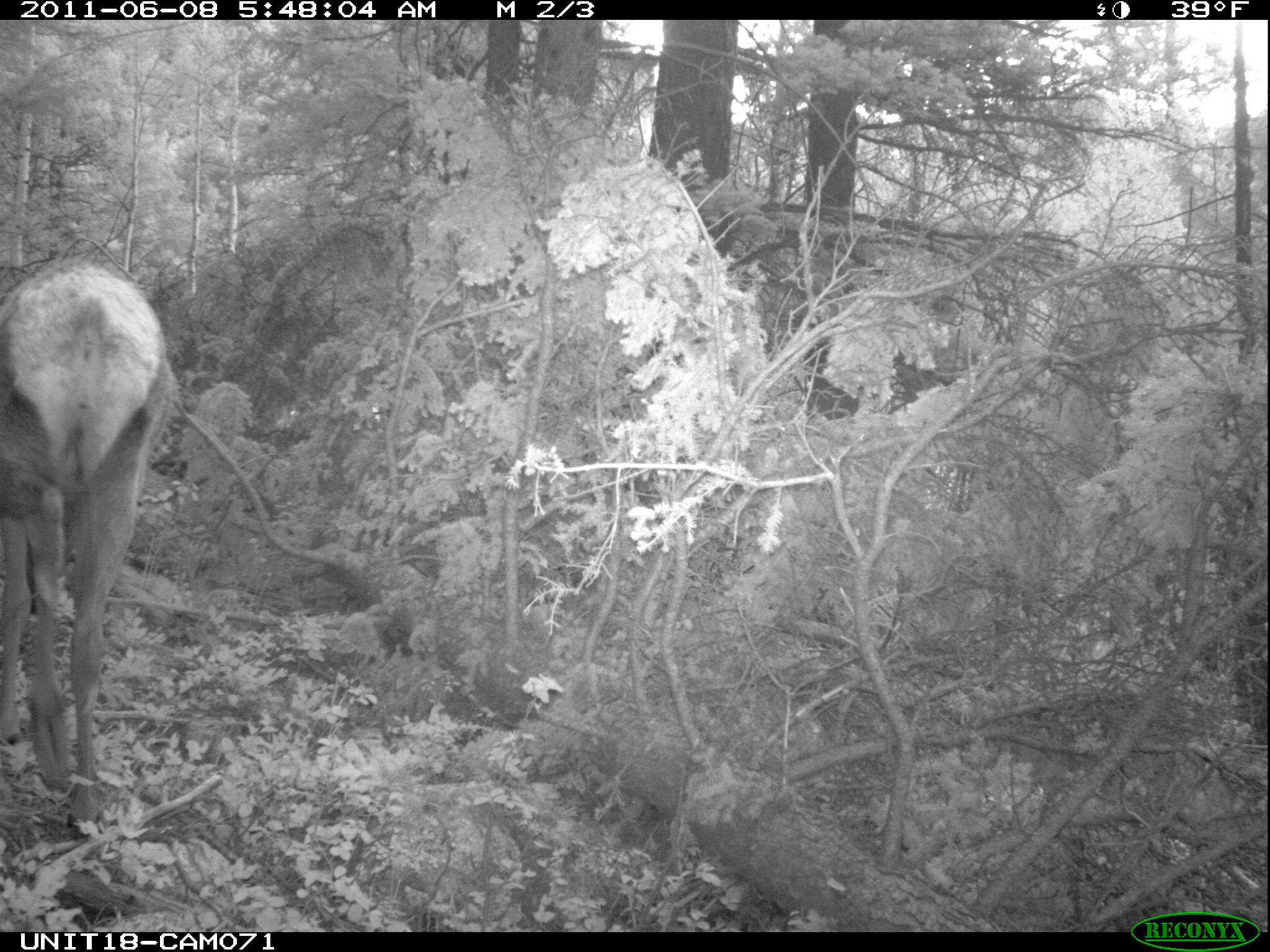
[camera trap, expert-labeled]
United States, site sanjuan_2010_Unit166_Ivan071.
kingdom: Animalia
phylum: Chordata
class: Mammalia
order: Artiodactyla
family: Cervidae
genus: Cervus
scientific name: Cervus elaphus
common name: red deer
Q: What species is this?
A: Cervus elaphus (red deer).